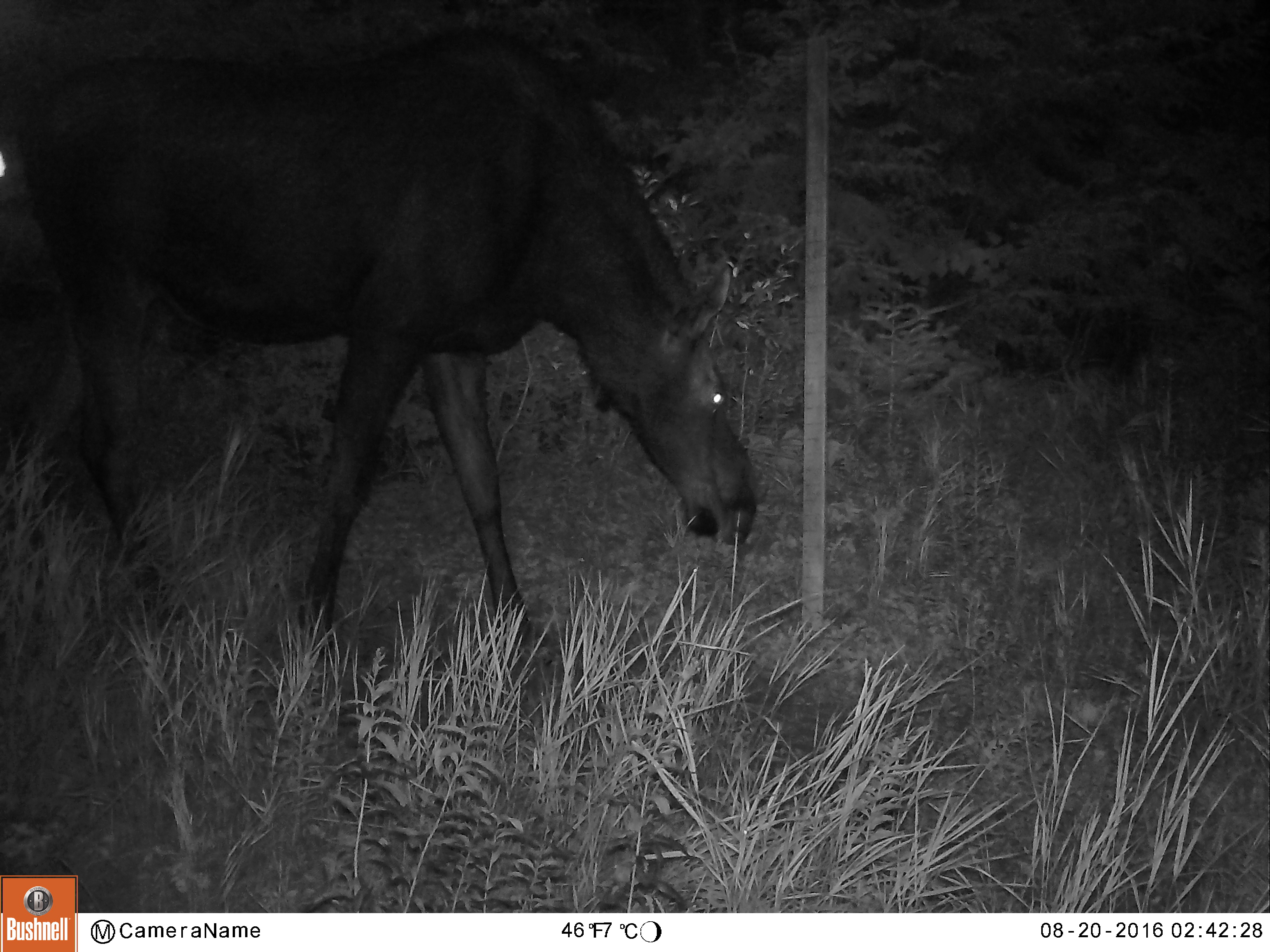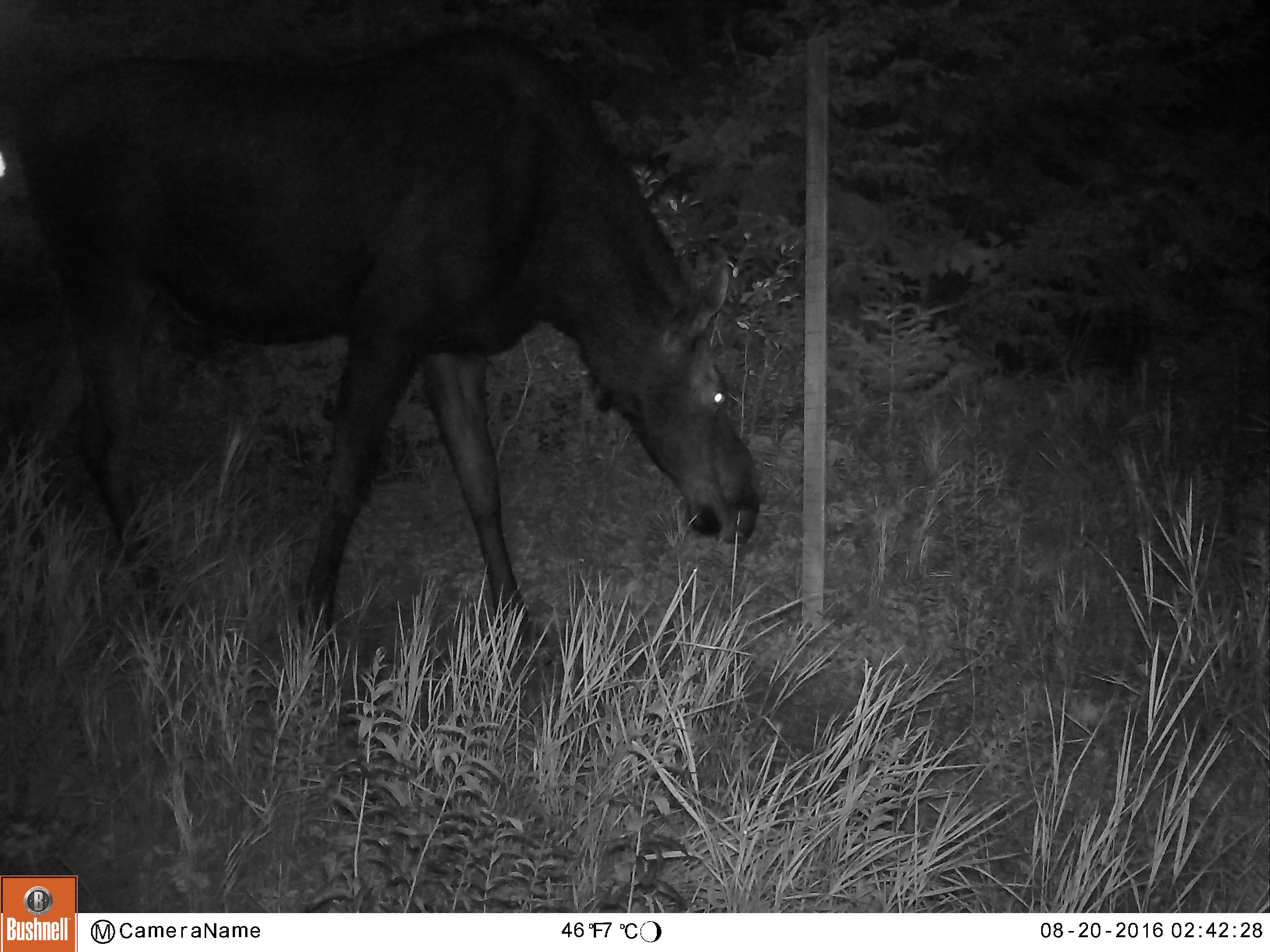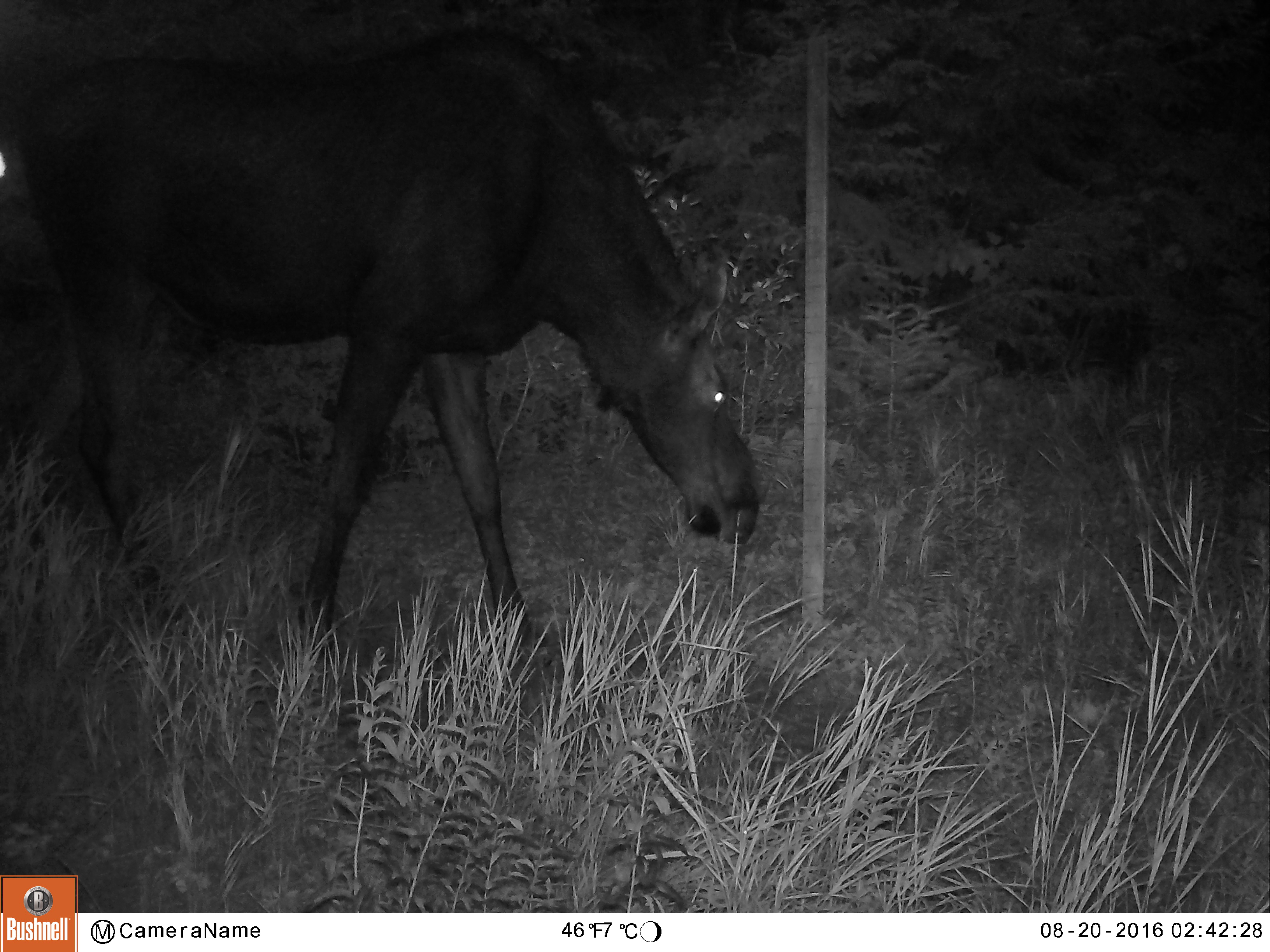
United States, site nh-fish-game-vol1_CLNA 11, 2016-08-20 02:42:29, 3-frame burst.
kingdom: Animalia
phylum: Chordata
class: Mammalia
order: Artiodactyla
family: Cervidae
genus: Alces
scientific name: Alces alces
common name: moose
Moose (Alces alces).